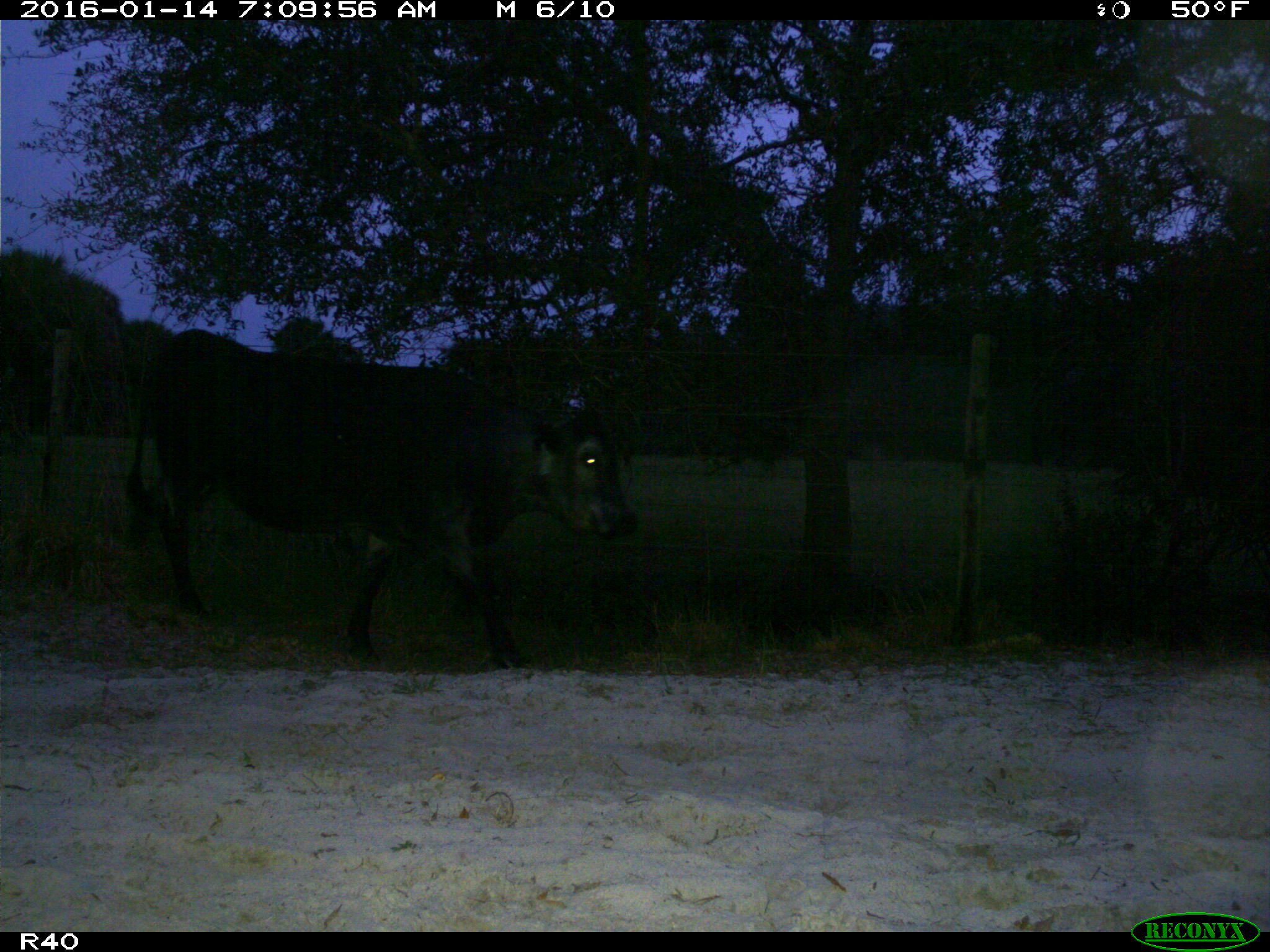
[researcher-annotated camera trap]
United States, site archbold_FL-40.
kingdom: Animalia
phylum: Chordata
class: Mammalia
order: Artiodactyla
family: Bovidae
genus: Bos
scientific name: Bos taurus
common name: domestic cow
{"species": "Bos taurus (domestic cow)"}